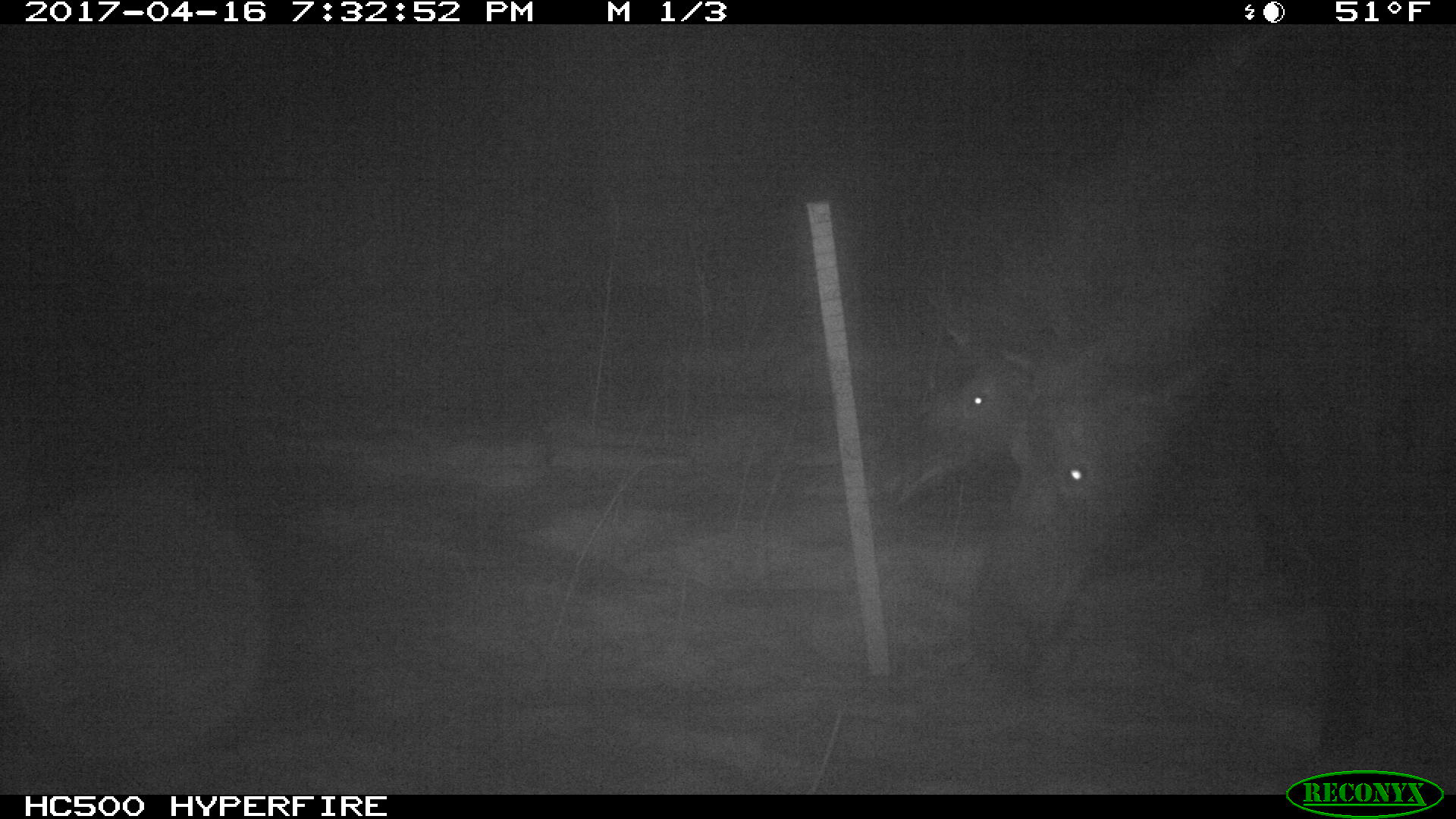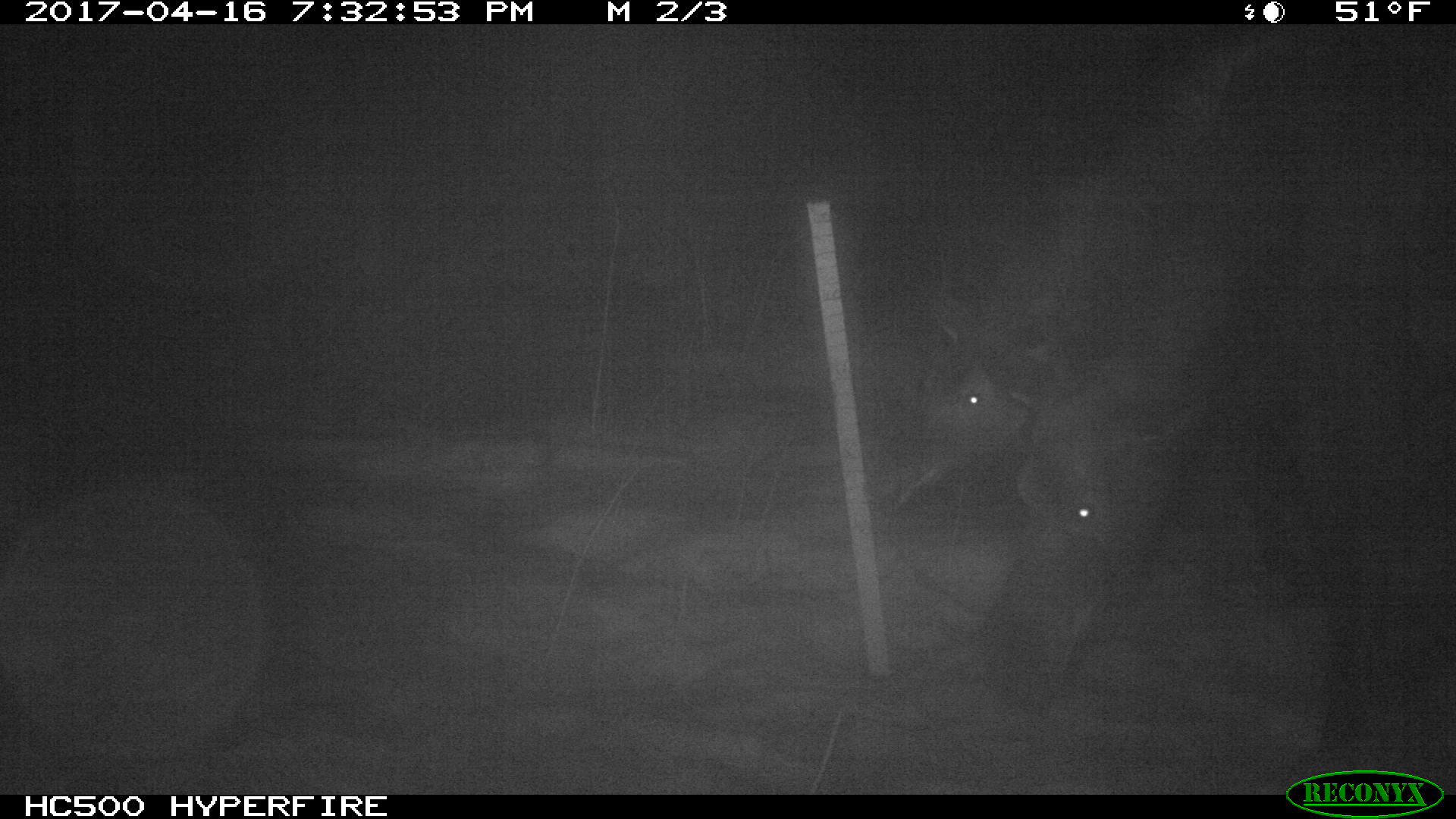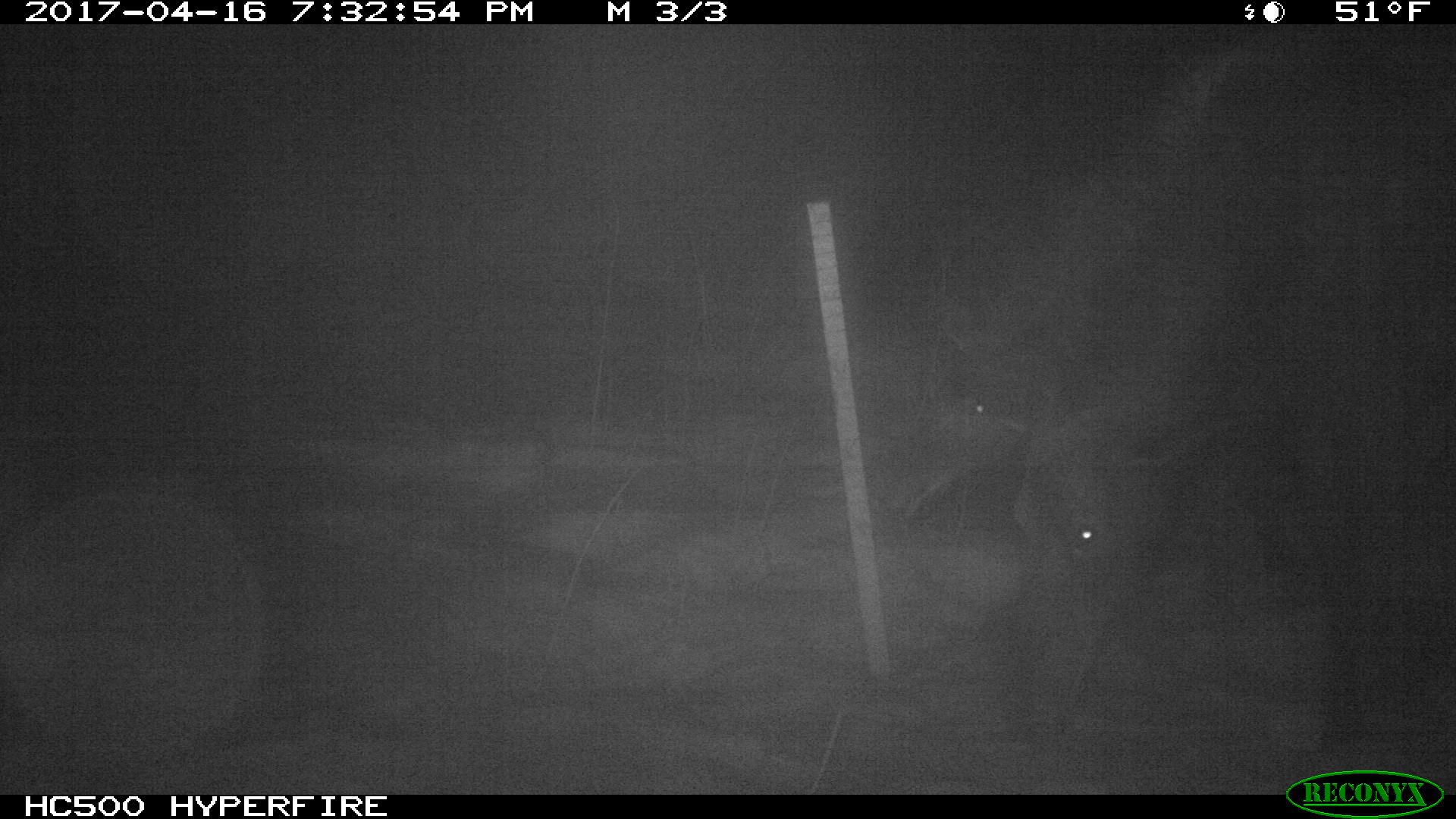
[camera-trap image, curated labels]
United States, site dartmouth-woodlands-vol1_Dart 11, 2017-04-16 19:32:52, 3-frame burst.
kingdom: Animalia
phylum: Chordata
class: Mammalia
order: Artiodactyla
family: Cervidae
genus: Alces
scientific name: Alces alces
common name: moose